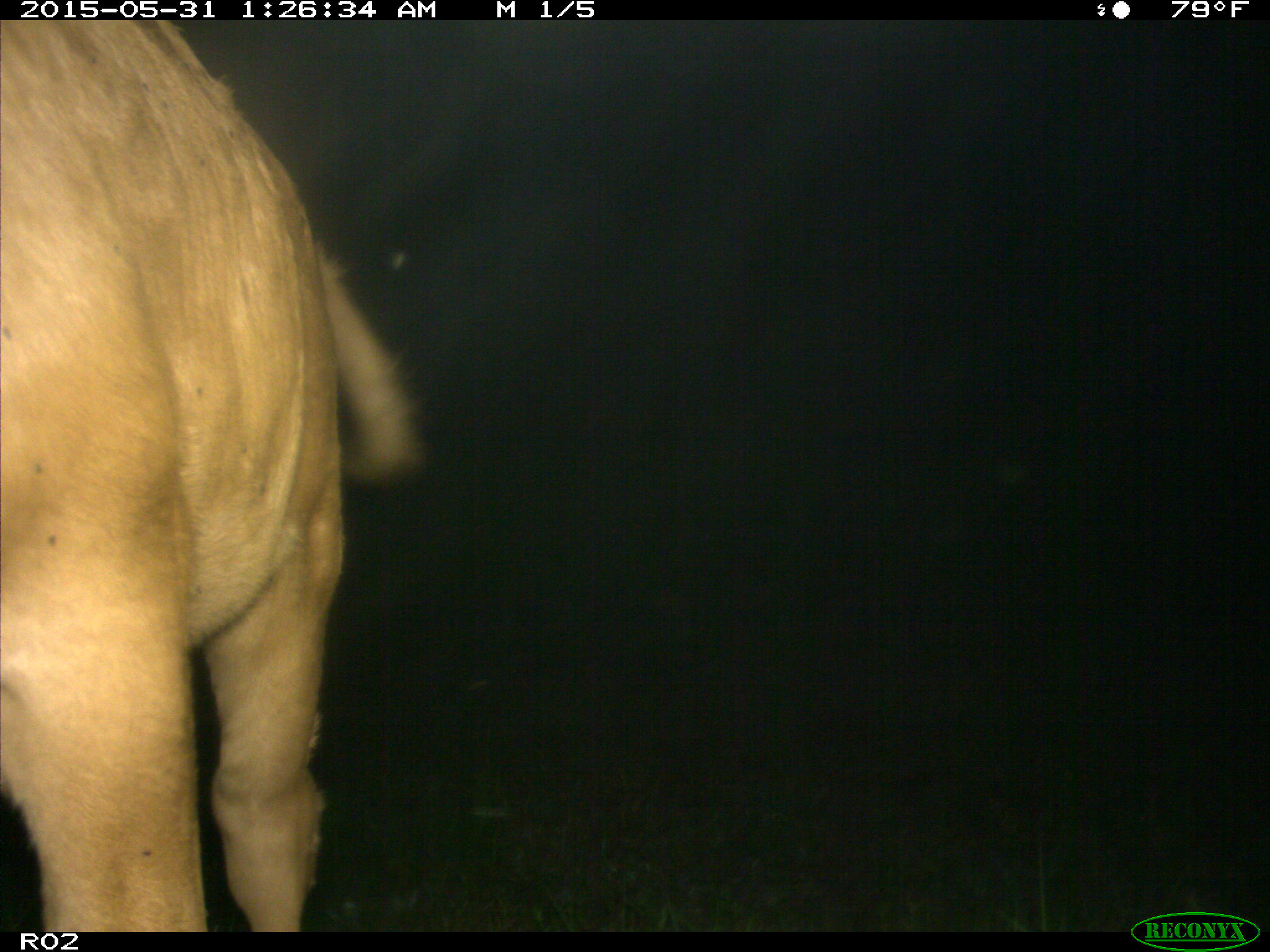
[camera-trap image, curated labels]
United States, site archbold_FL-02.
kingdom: Animalia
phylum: Chordata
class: Mammalia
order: Artiodactyla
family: Bovidae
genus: Bos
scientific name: Bos taurus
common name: domestic cow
Bos taurus (domestic cow).